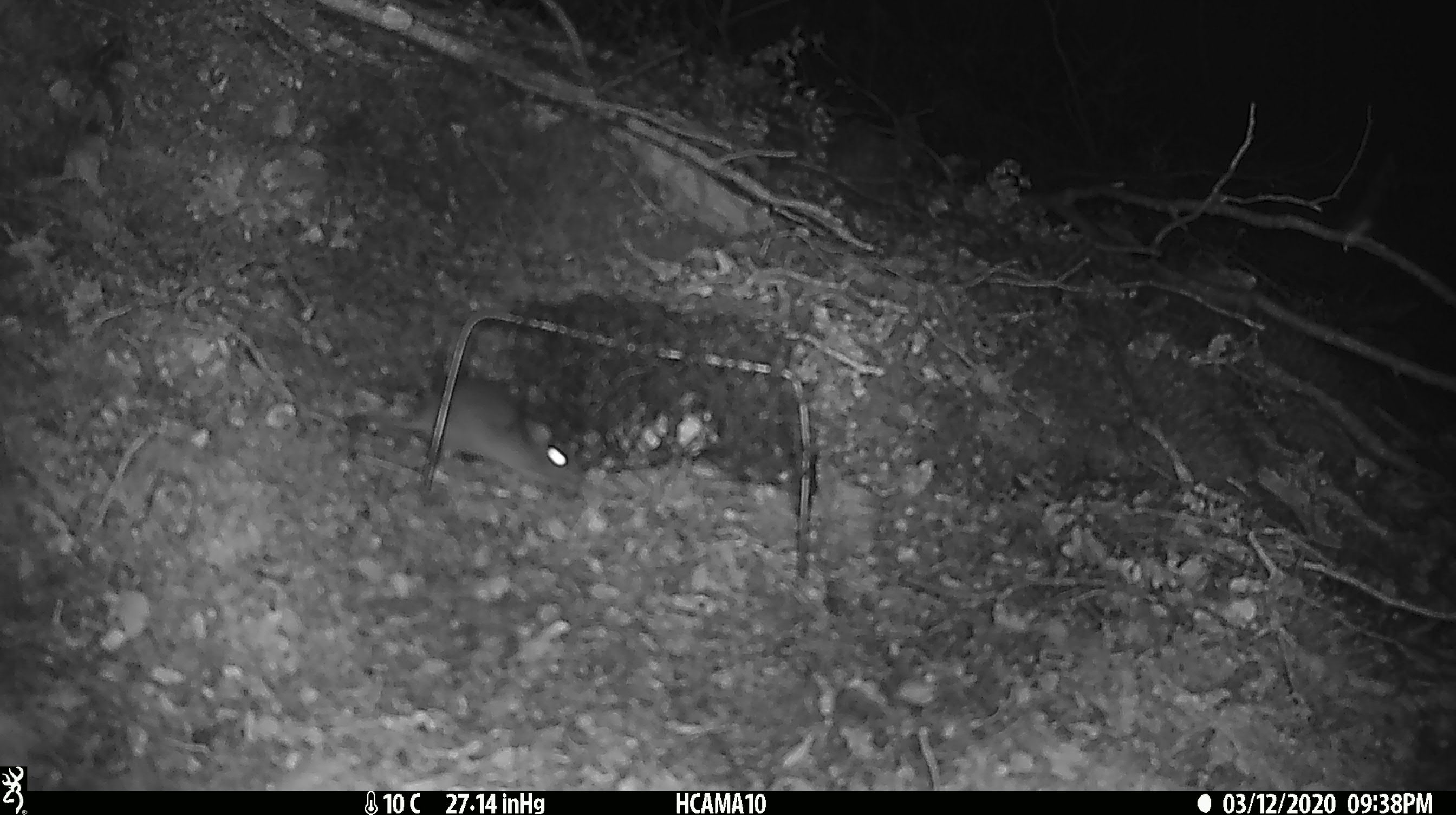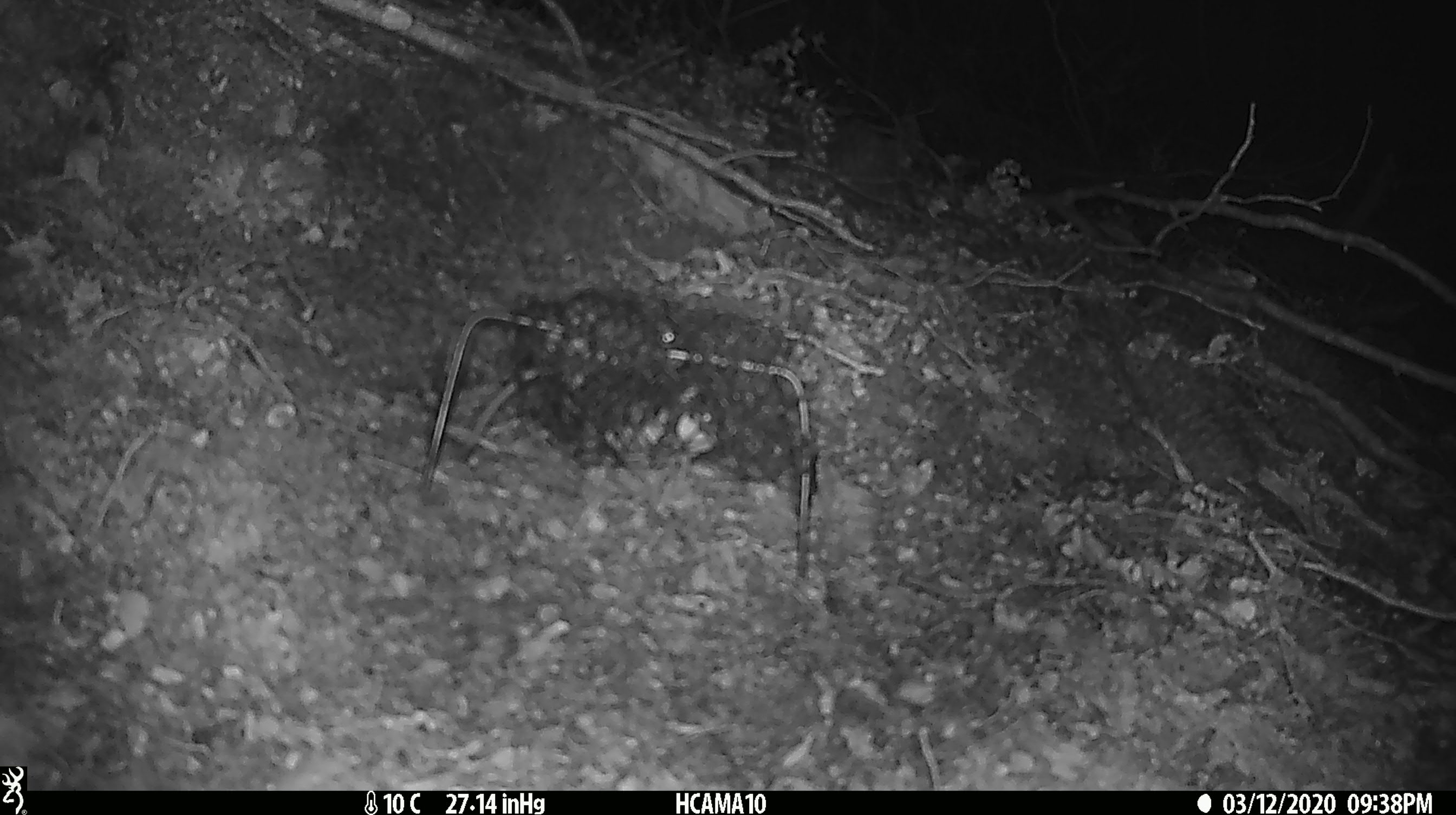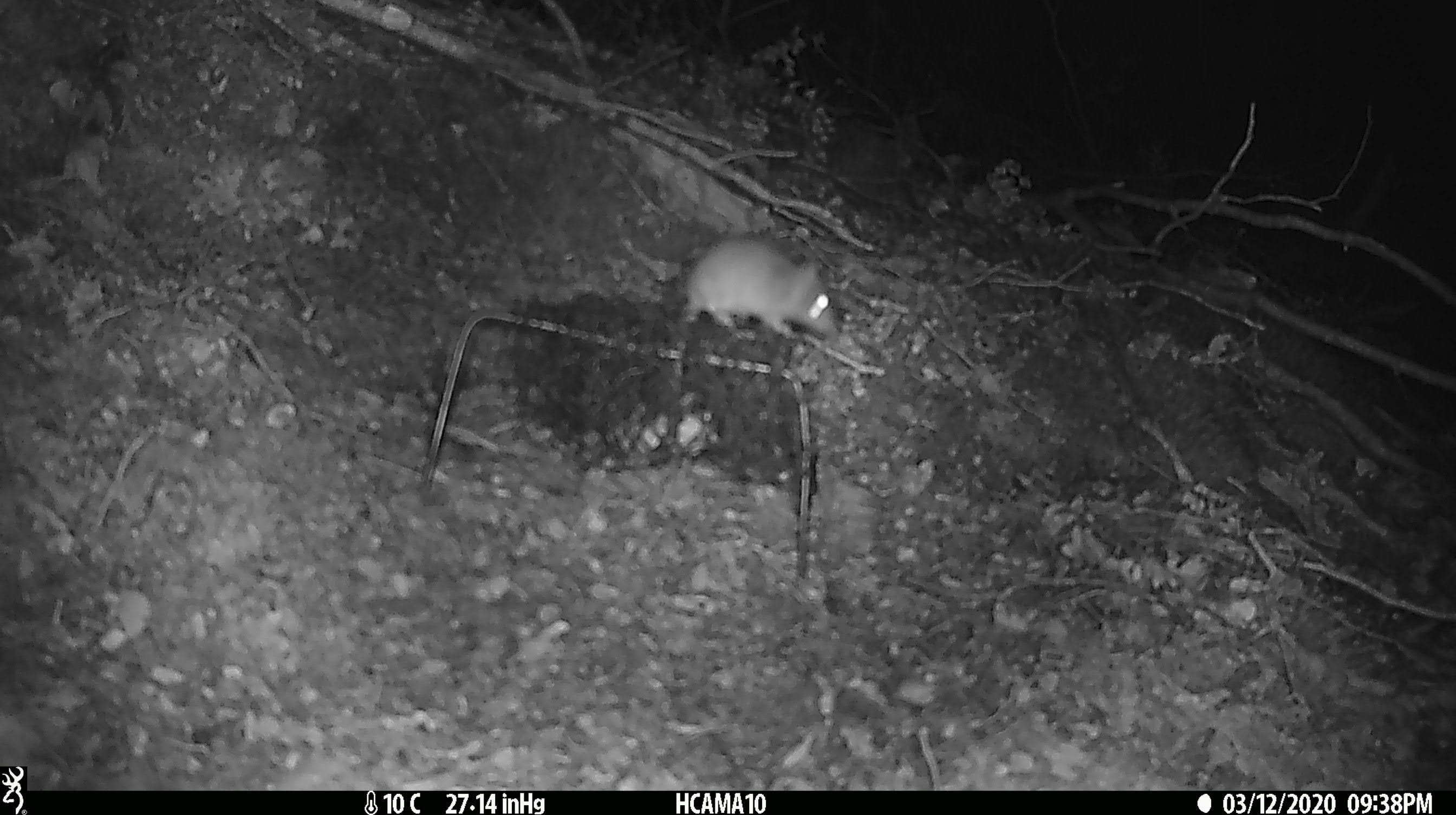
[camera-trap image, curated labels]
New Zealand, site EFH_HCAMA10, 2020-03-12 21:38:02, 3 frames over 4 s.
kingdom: Animalia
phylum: Chordata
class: Mammalia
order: Rodentia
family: Muridae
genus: Mus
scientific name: Mus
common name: mouse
Mouse (Mus).